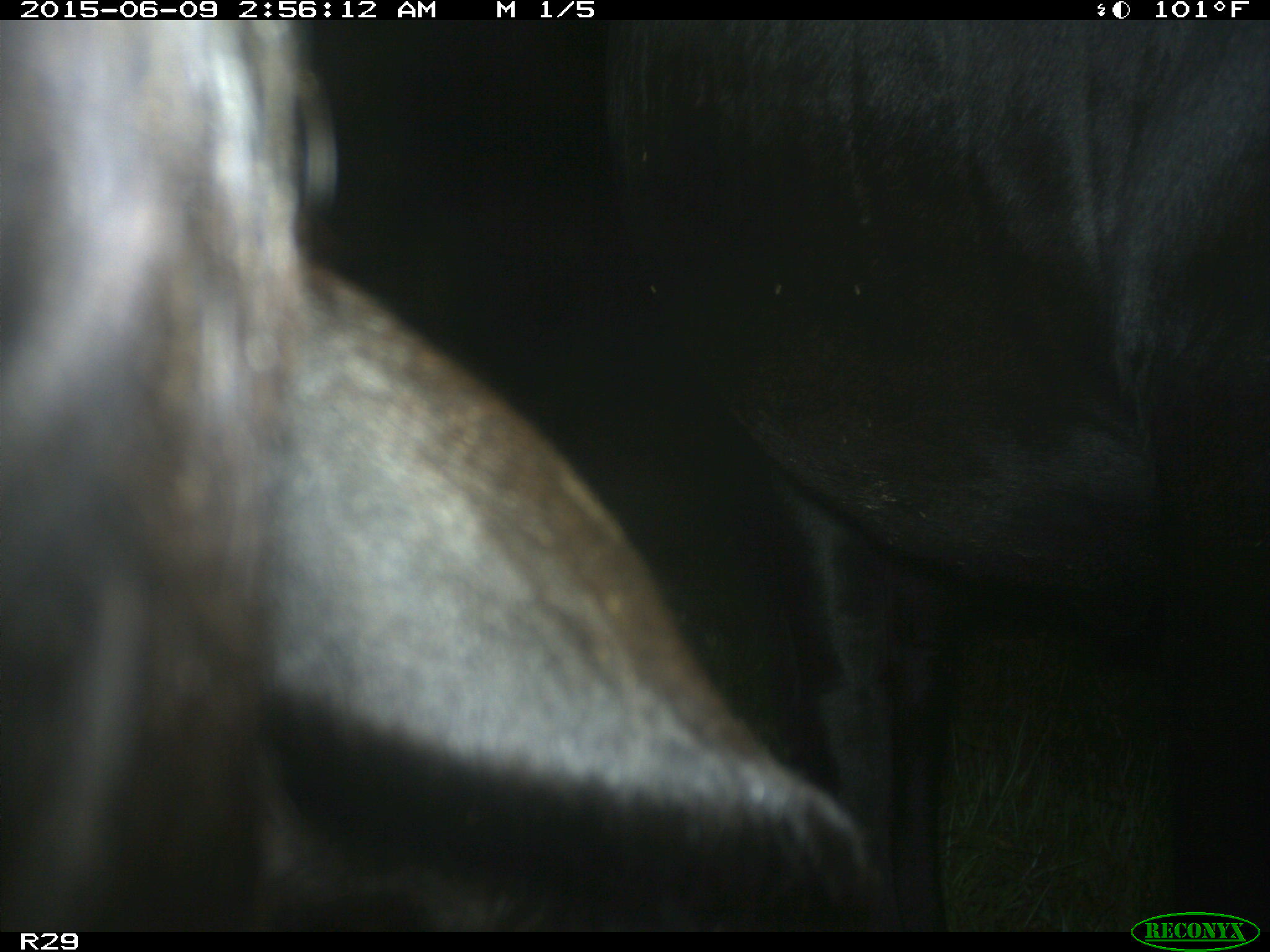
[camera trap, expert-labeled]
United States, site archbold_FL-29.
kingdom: Animalia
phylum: Chordata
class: Mammalia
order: Artiodactyla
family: Bovidae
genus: Bos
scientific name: Bos taurus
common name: domestic cow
Bos taurus (domestic cow).